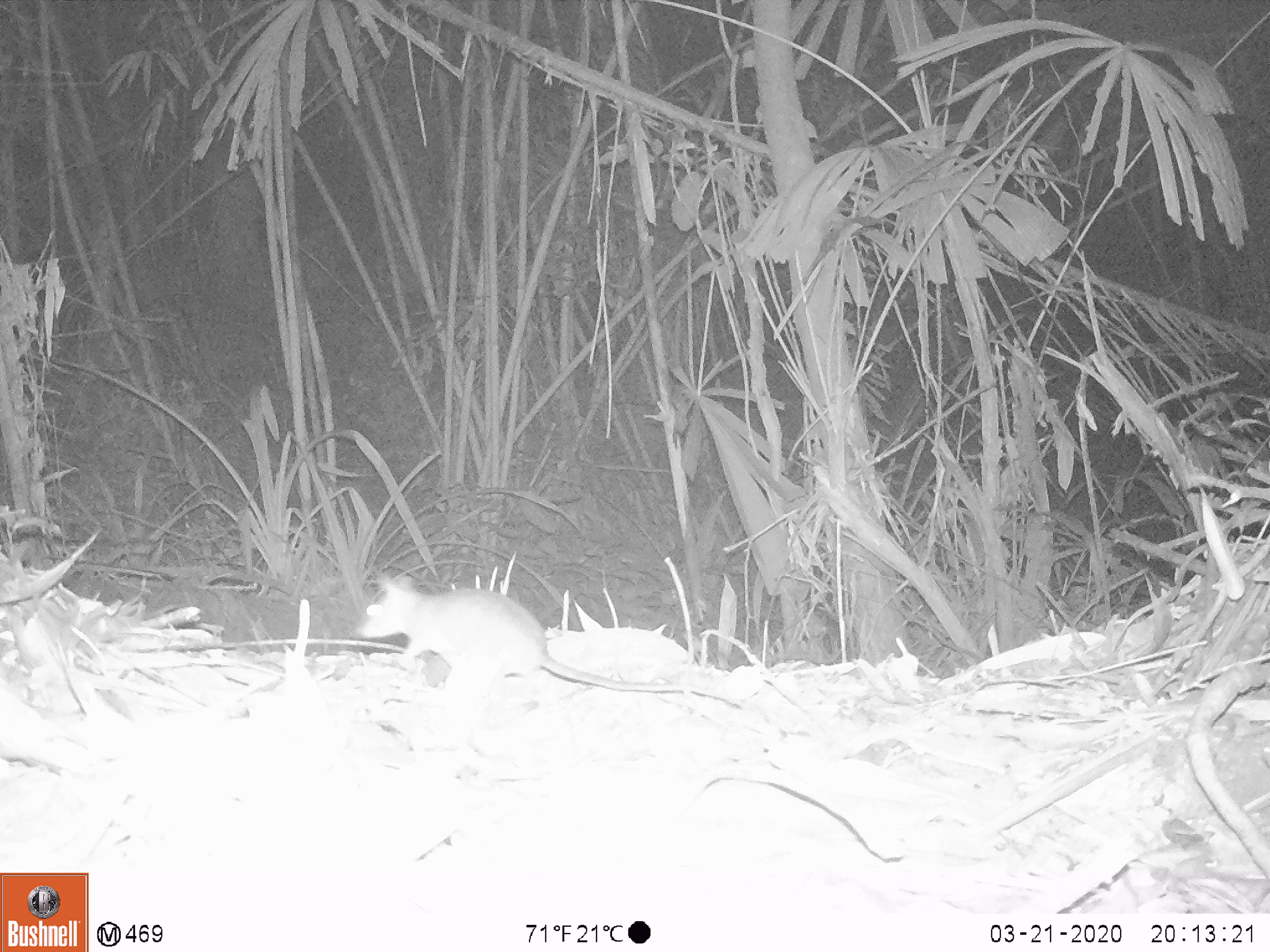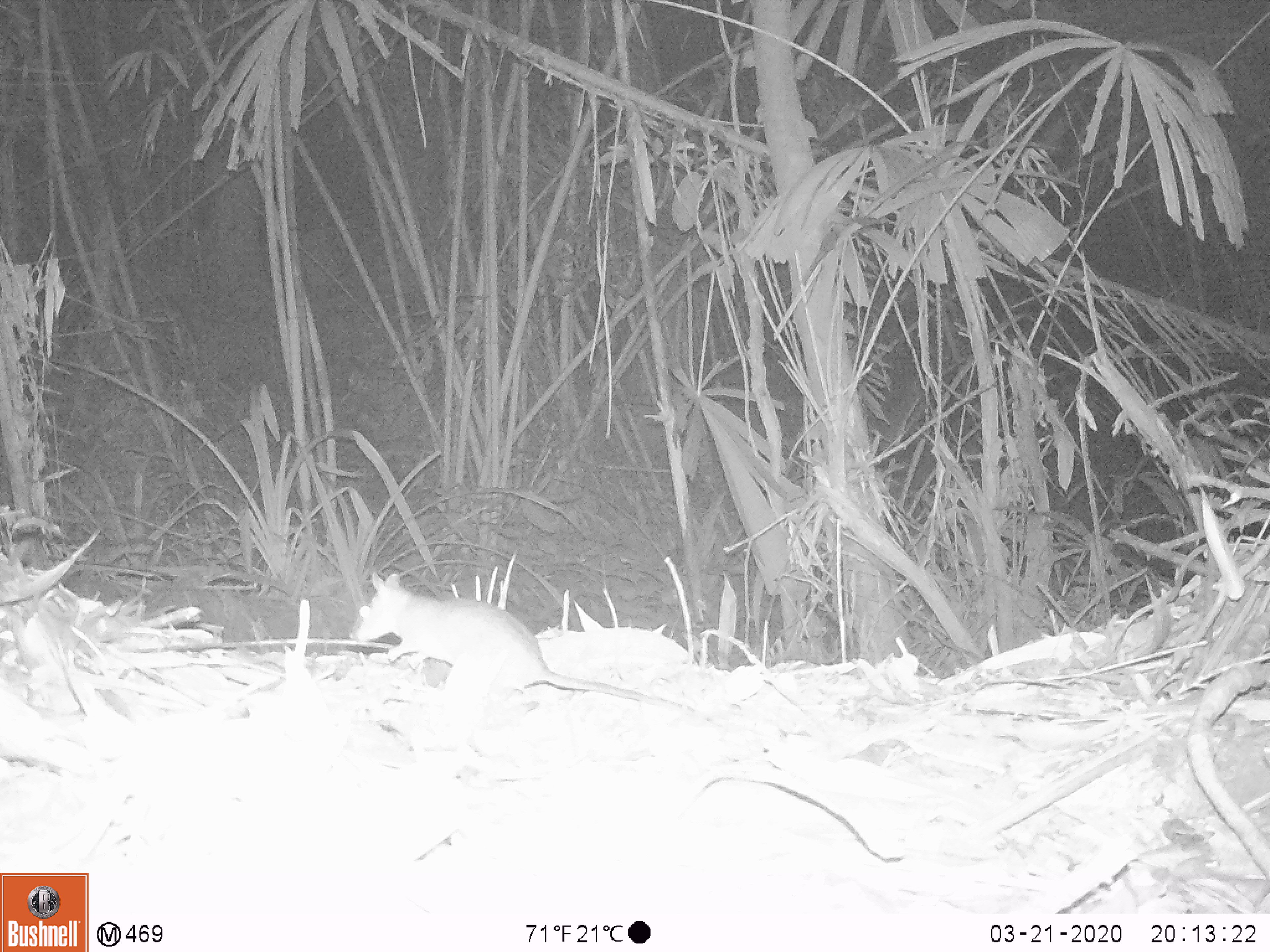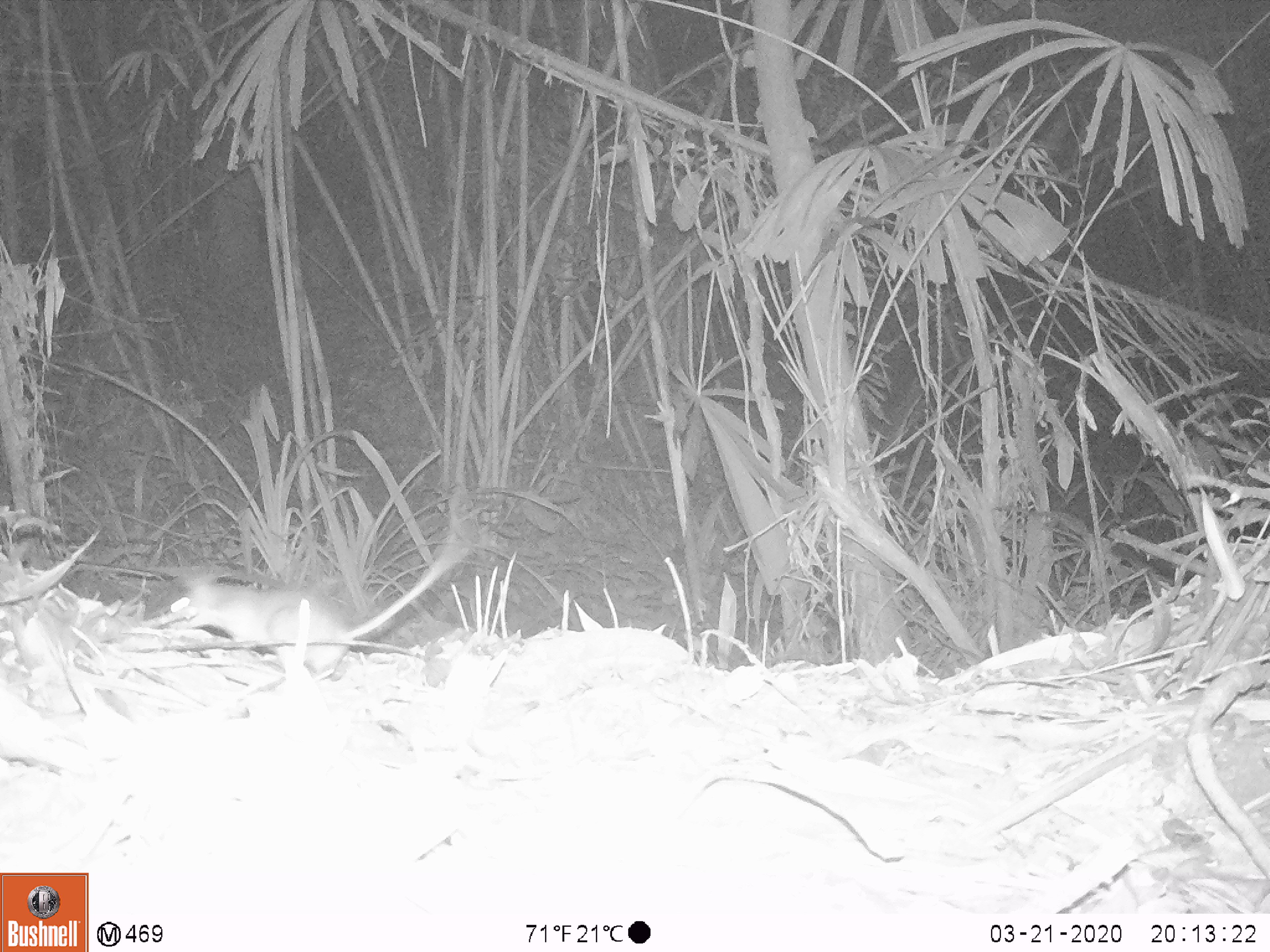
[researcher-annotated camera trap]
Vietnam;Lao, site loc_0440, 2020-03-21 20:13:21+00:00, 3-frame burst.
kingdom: Animalia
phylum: Chordata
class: Mammalia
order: Rodentia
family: Muridae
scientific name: Muridae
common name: old-world mice and rats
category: unidentified murid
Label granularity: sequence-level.